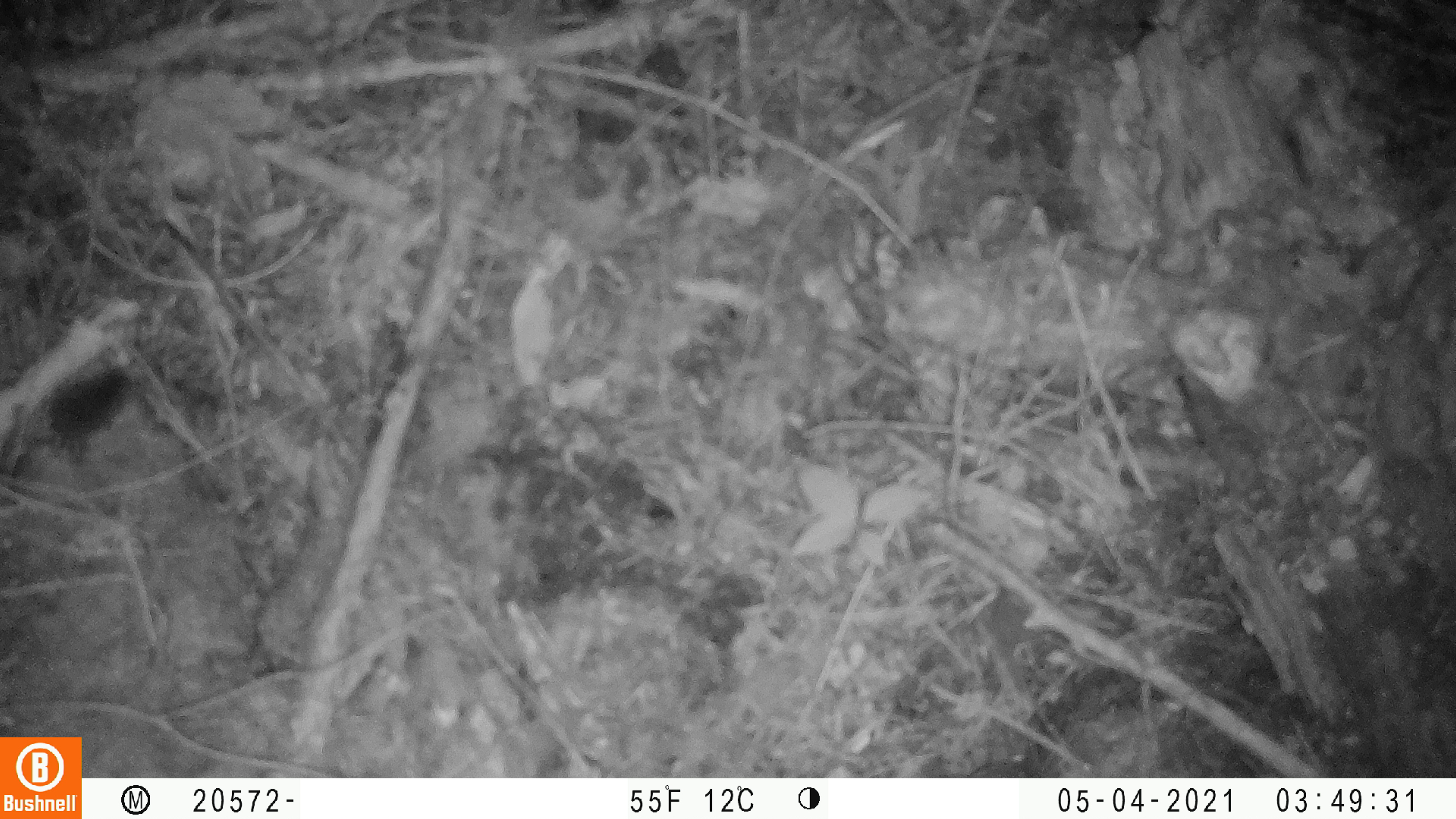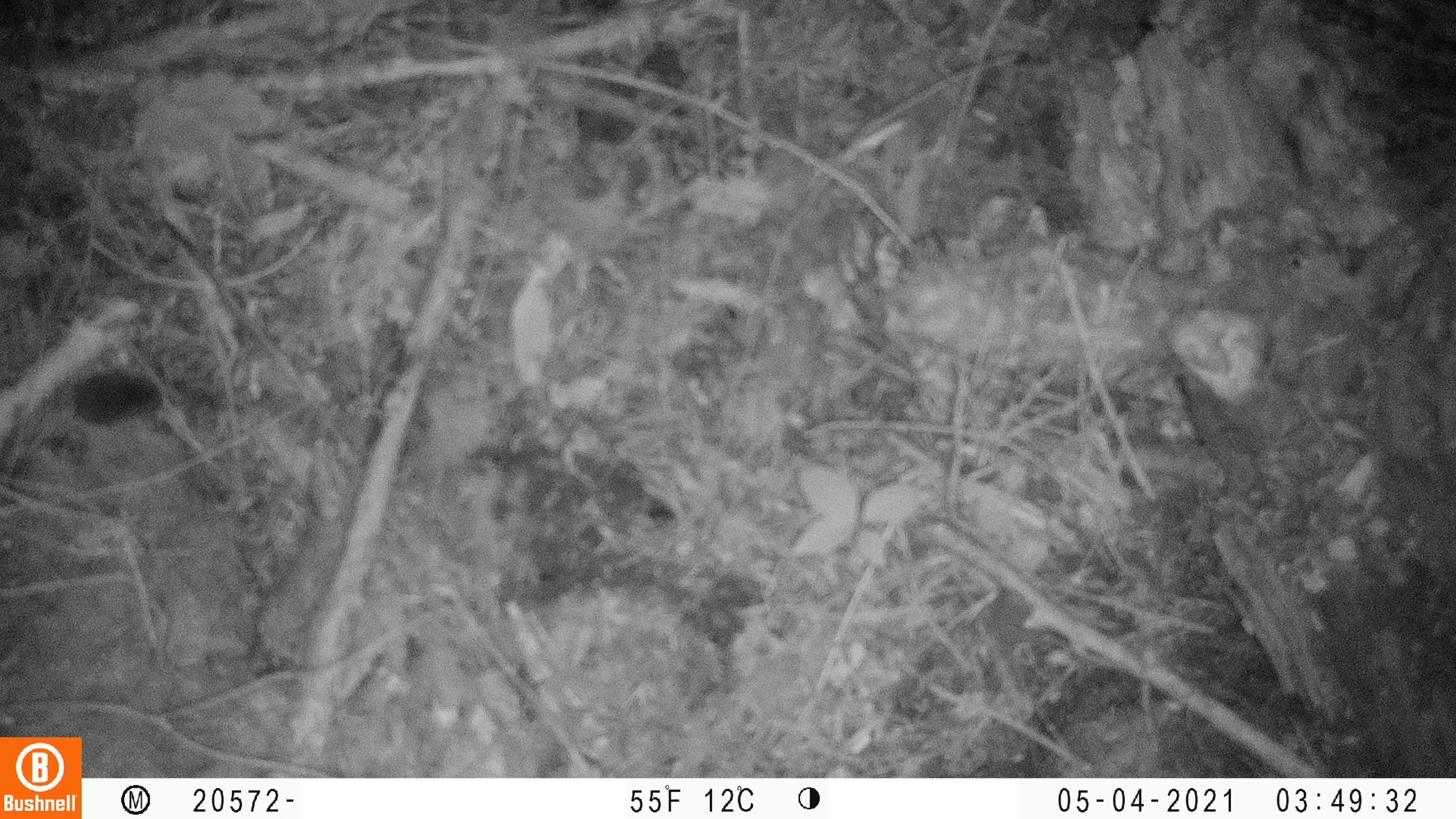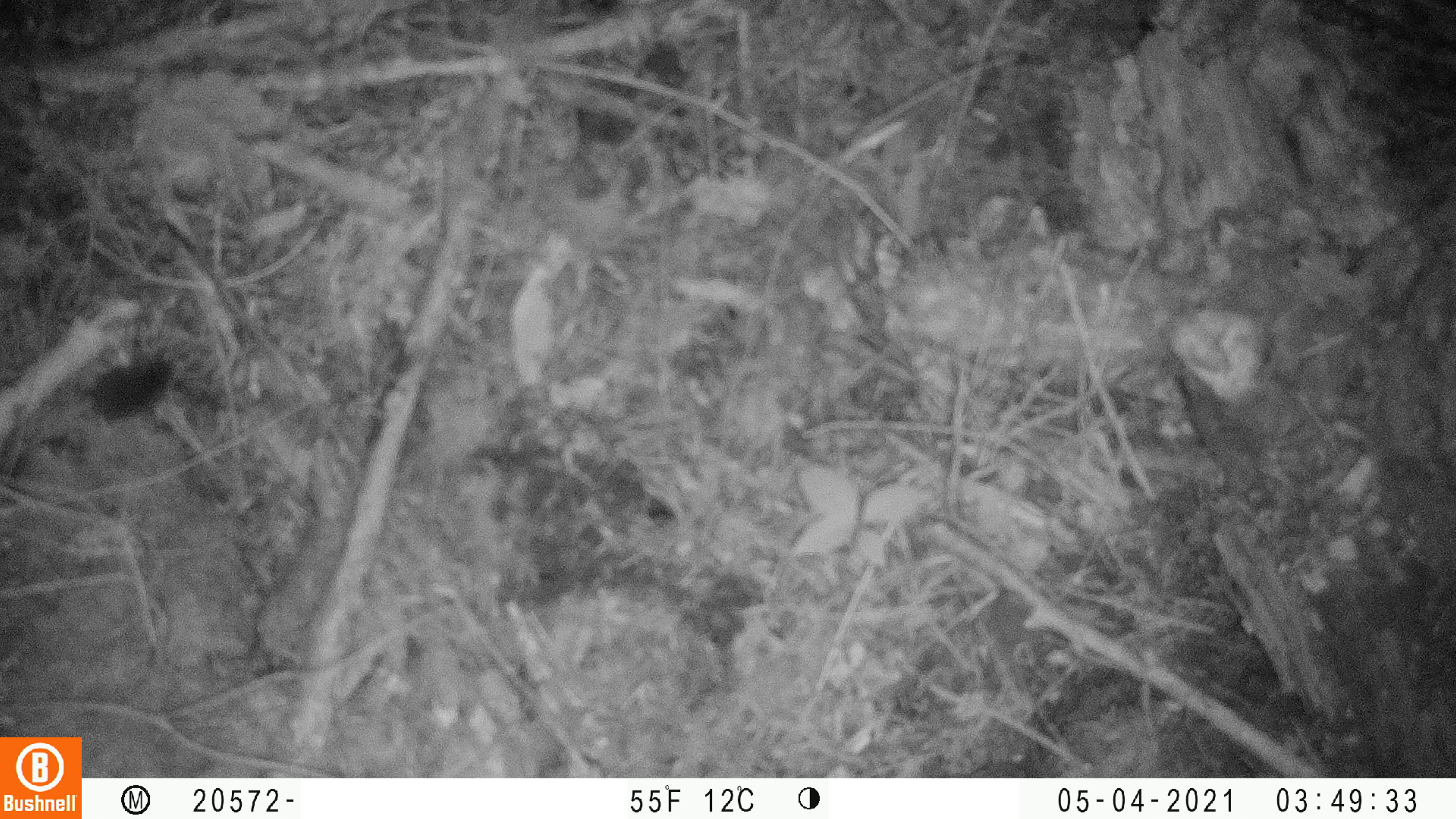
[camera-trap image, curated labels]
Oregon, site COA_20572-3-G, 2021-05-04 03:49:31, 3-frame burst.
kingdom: Animalia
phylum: Chordata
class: Mammalia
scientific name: Mammalia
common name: small mammal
Small mammal (Mammalia).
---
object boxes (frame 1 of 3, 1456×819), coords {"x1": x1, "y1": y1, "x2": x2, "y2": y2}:
small mammal: {"x1": 14, "y1": 364, "x2": 133, "y2": 468}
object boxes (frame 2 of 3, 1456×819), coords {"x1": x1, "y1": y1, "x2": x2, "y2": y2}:
small mammal: {"x1": 61, "y1": 369, "x2": 171, "y2": 431}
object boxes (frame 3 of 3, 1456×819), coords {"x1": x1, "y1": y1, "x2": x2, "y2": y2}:
small mammal: {"x1": 71, "y1": 353, "x2": 182, "y2": 425}